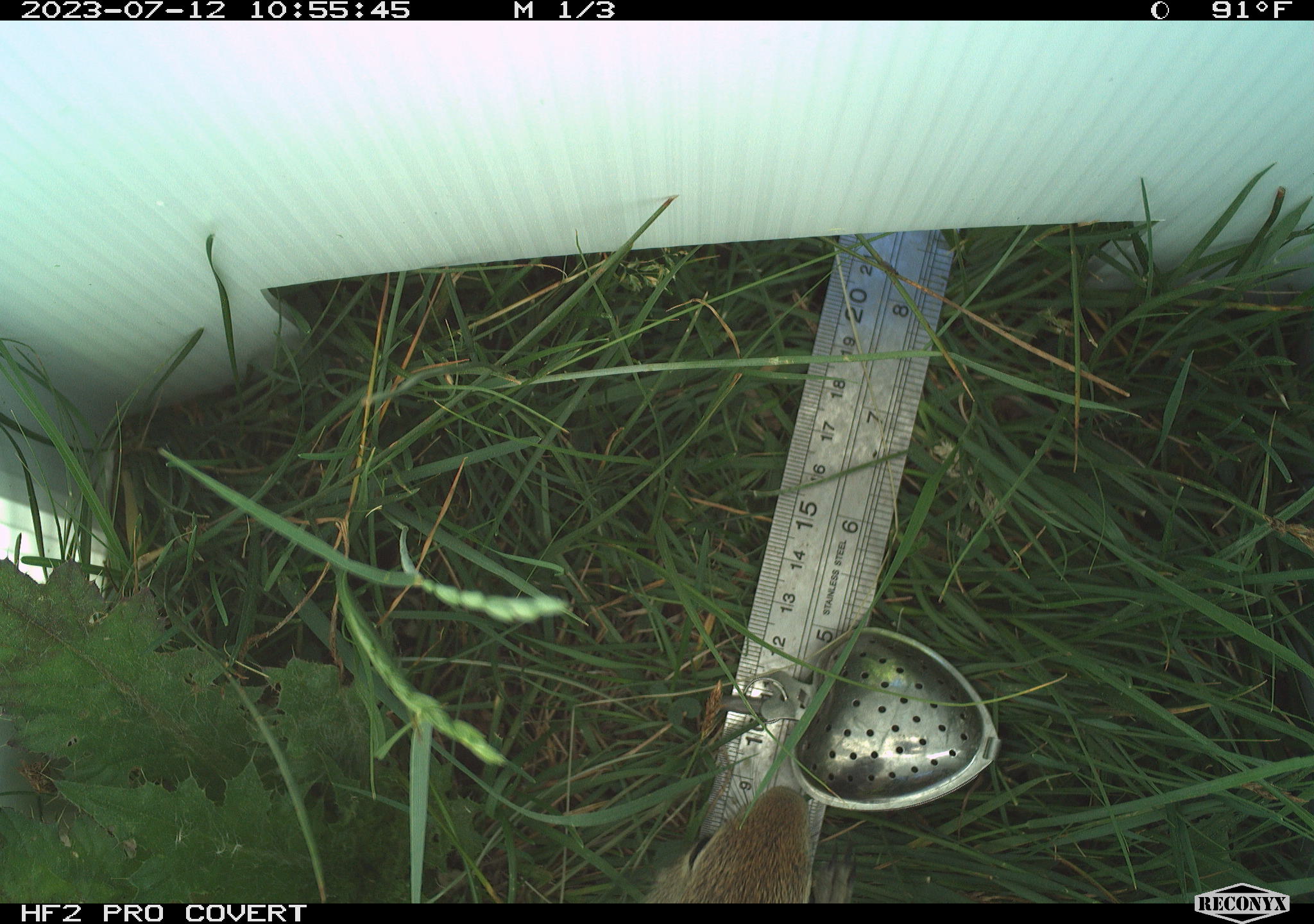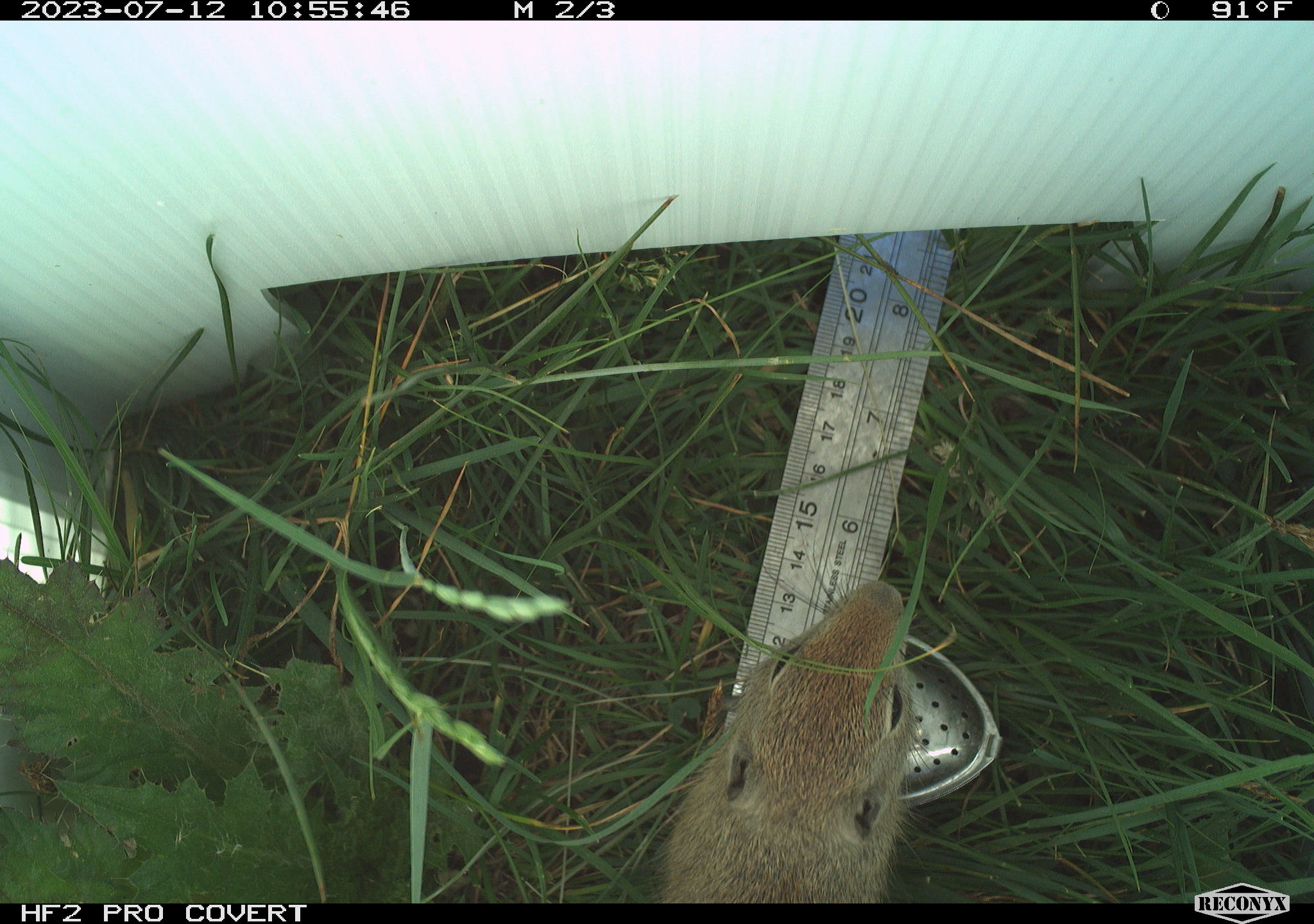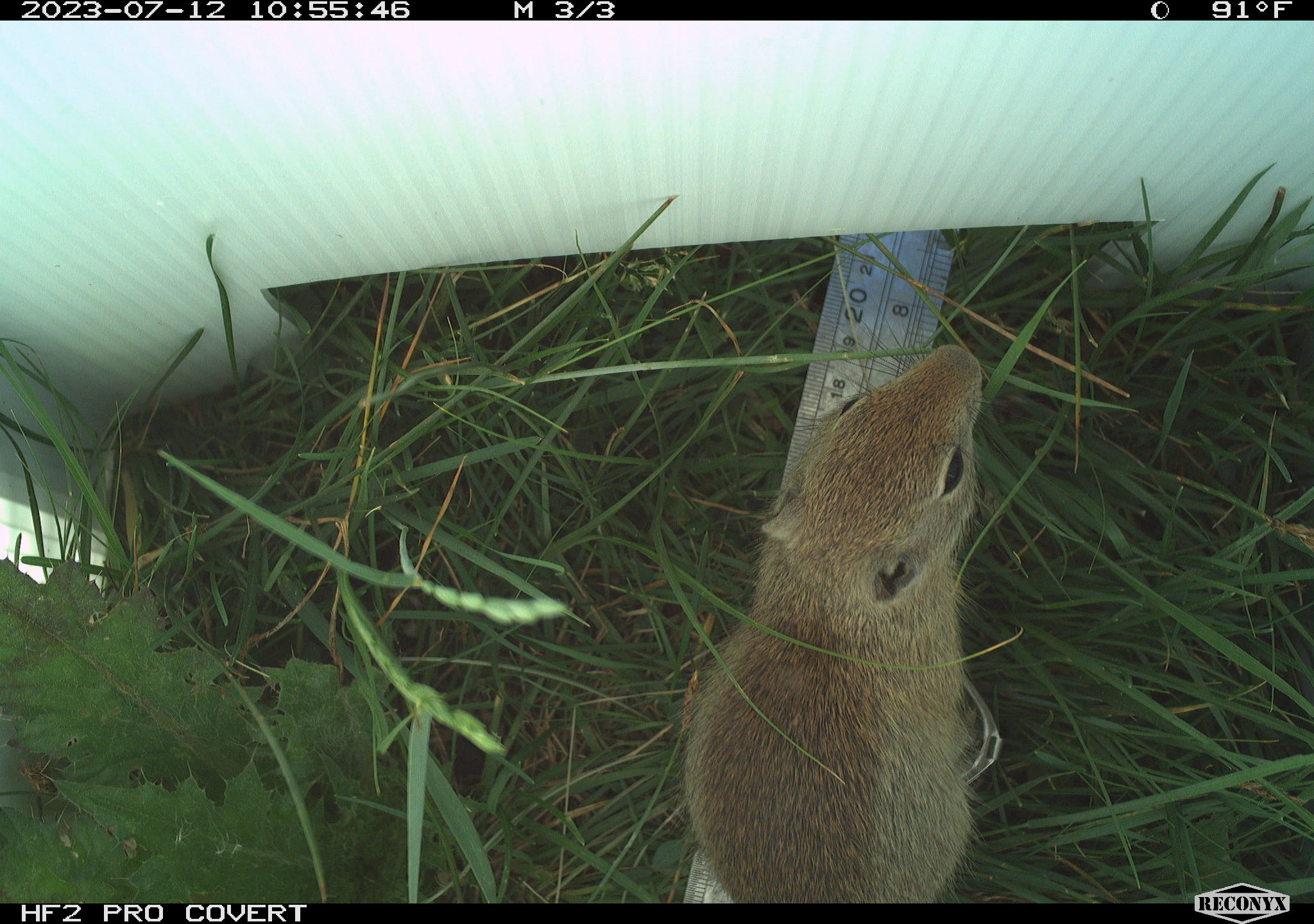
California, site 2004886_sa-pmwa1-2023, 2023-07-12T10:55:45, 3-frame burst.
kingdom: Animalia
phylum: Chordata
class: Mammalia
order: Rodentia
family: Sciuridae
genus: Urocitellus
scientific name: Urocitellus beldingi beldingi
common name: belding's ground squirrel